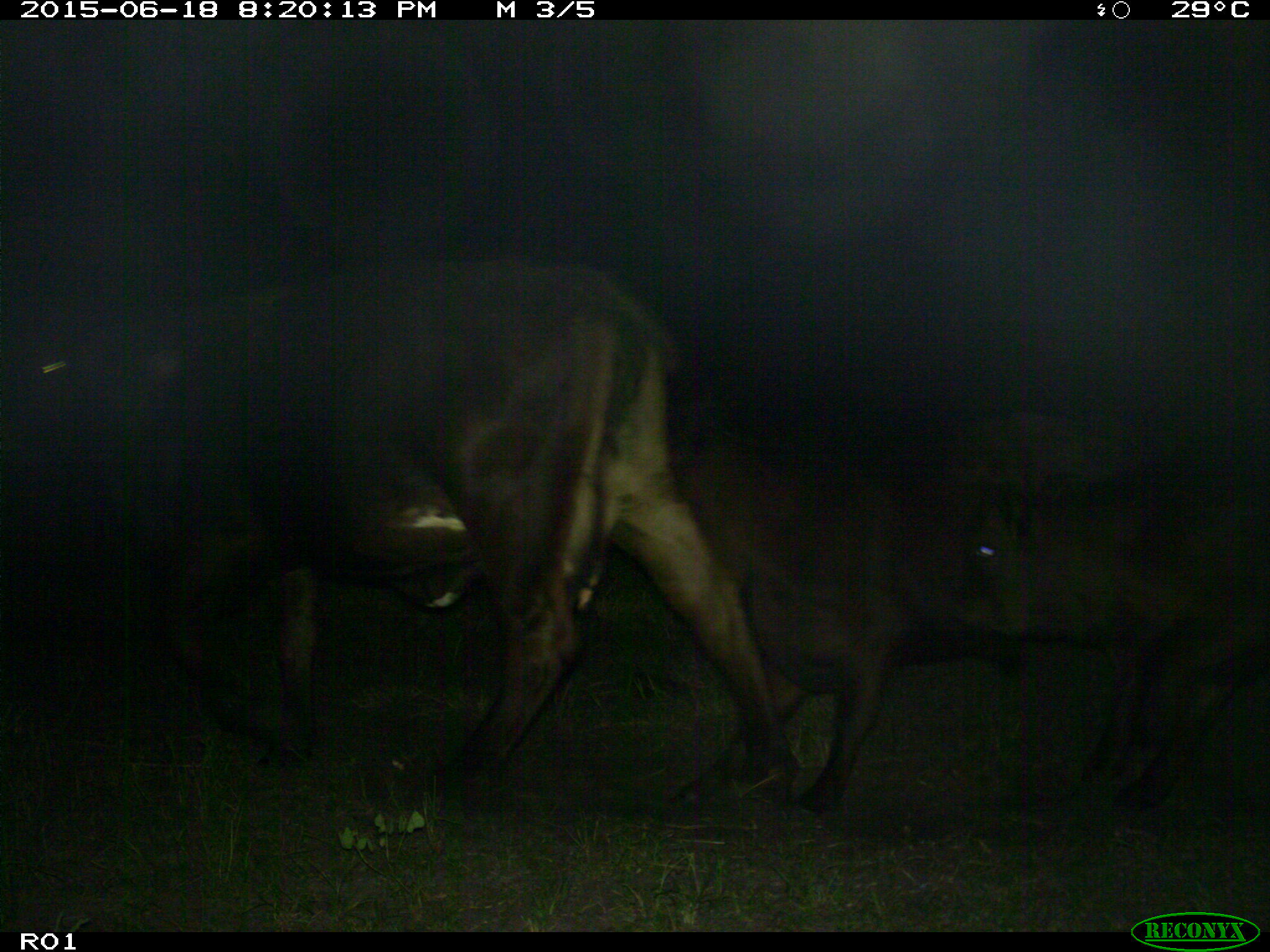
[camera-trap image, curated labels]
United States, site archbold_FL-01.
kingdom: Animalia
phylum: Chordata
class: Mammalia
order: Artiodactyla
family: Bovidae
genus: Bos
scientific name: Bos taurus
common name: domestic cow